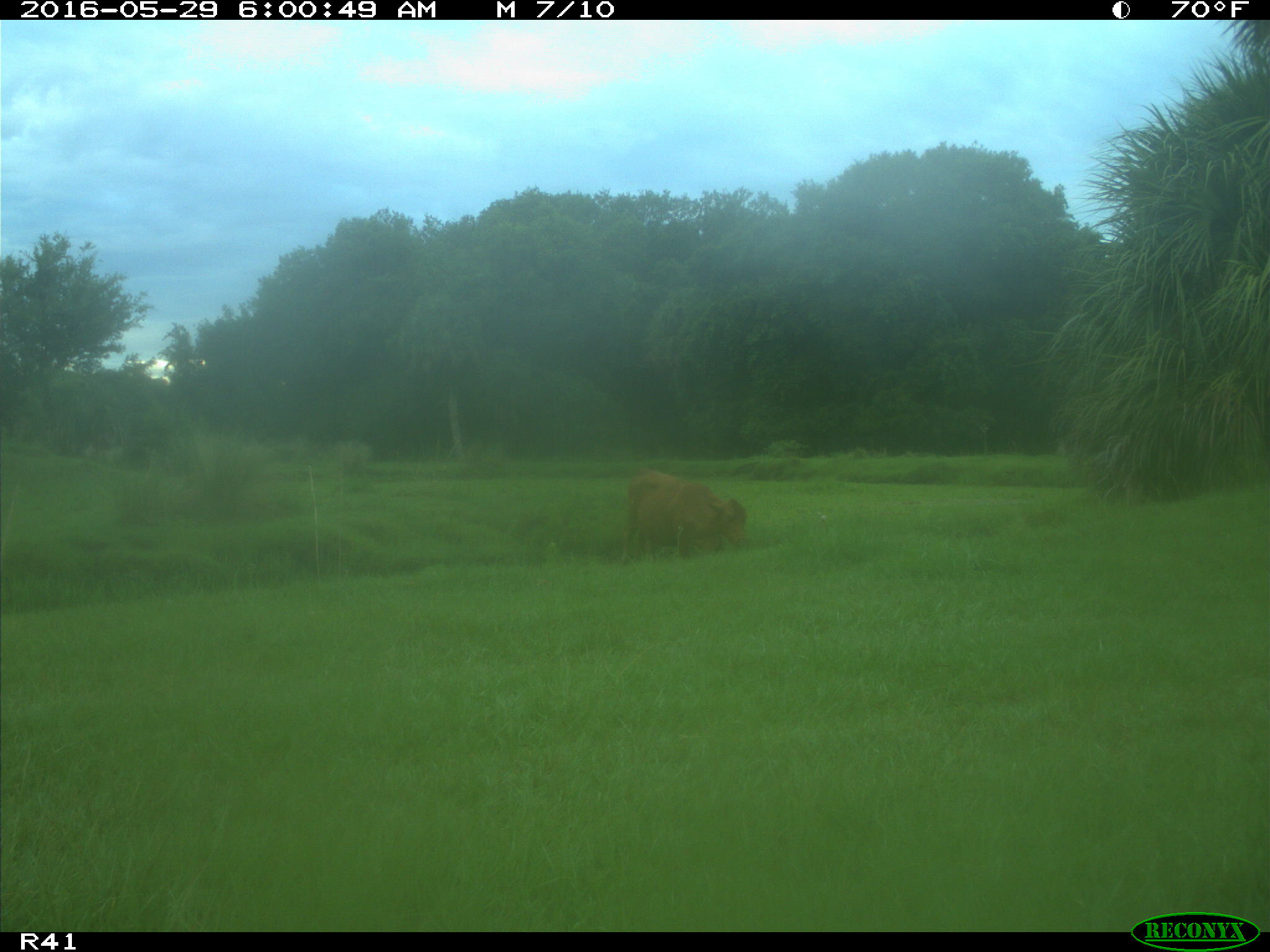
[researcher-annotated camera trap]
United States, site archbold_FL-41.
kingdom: Animalia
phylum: Chordata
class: Mammalia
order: Artiodactyla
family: Bovidae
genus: Bos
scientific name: Bos taurus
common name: domestic cow